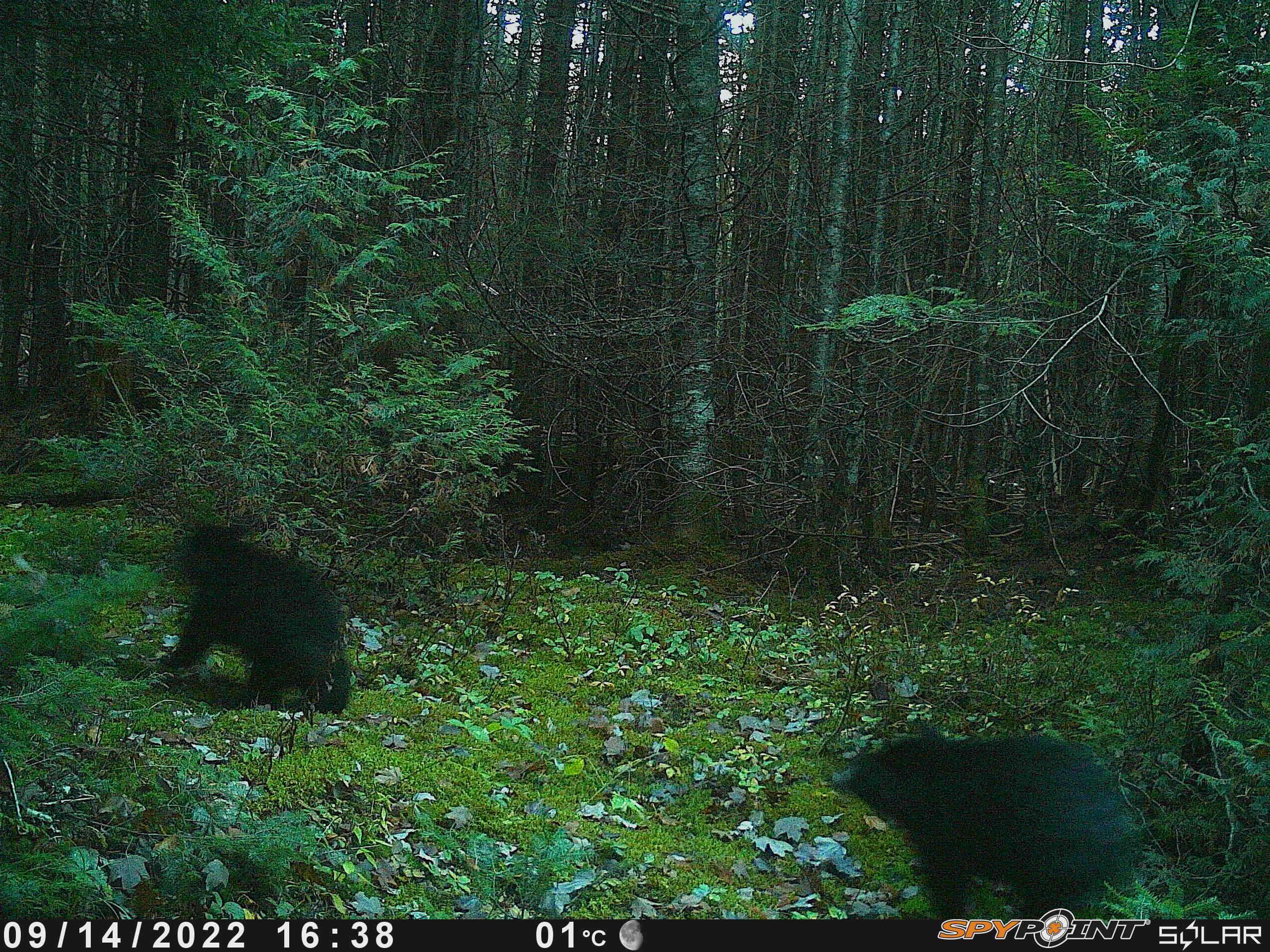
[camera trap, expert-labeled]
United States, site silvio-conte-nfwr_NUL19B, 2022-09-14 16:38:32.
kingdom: Animalia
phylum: Chordata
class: Mammalia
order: Carnivora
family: Ursidae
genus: Ursus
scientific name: Ursus americanus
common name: black bear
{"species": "black bear (Ursus americanus)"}